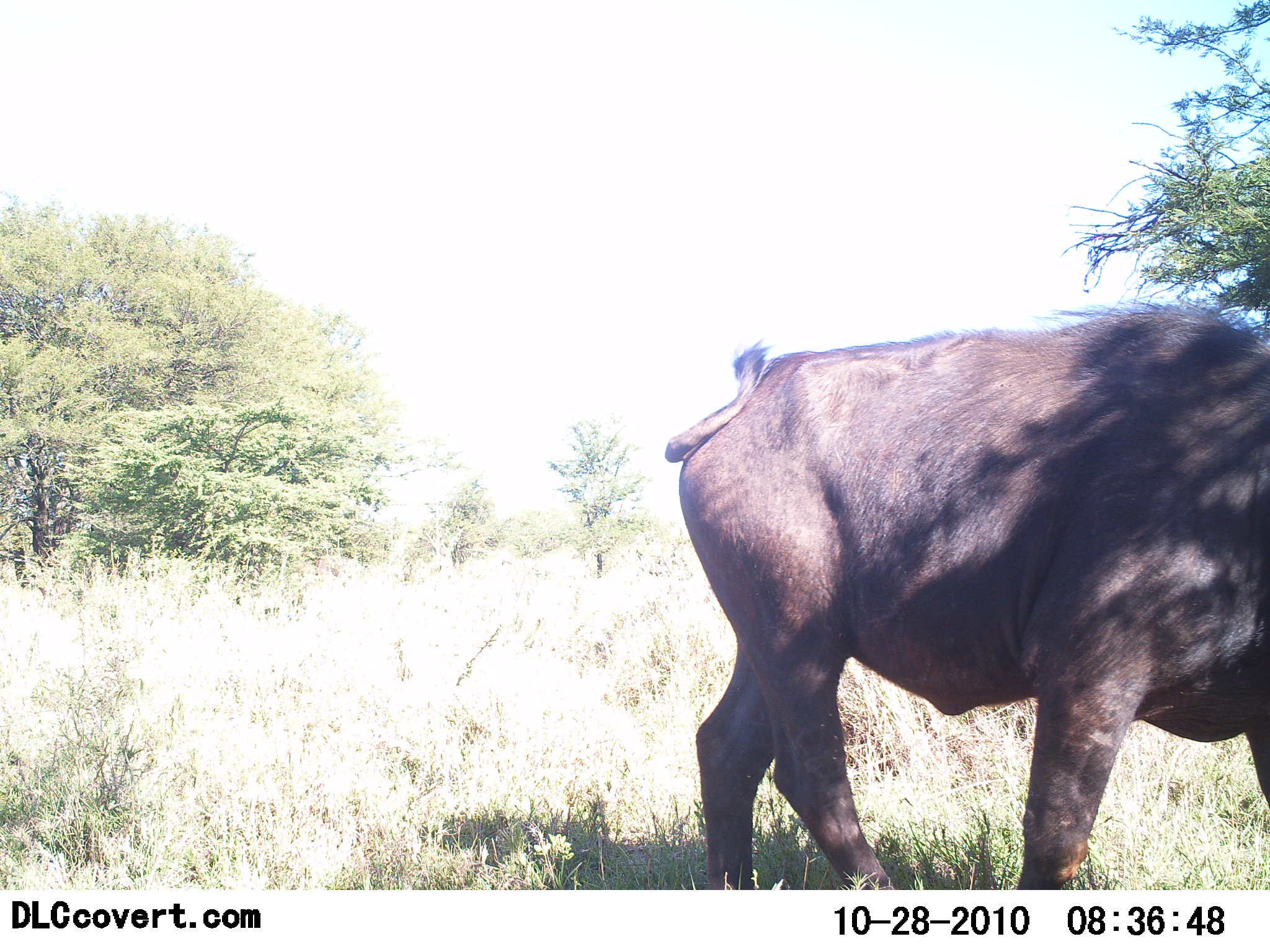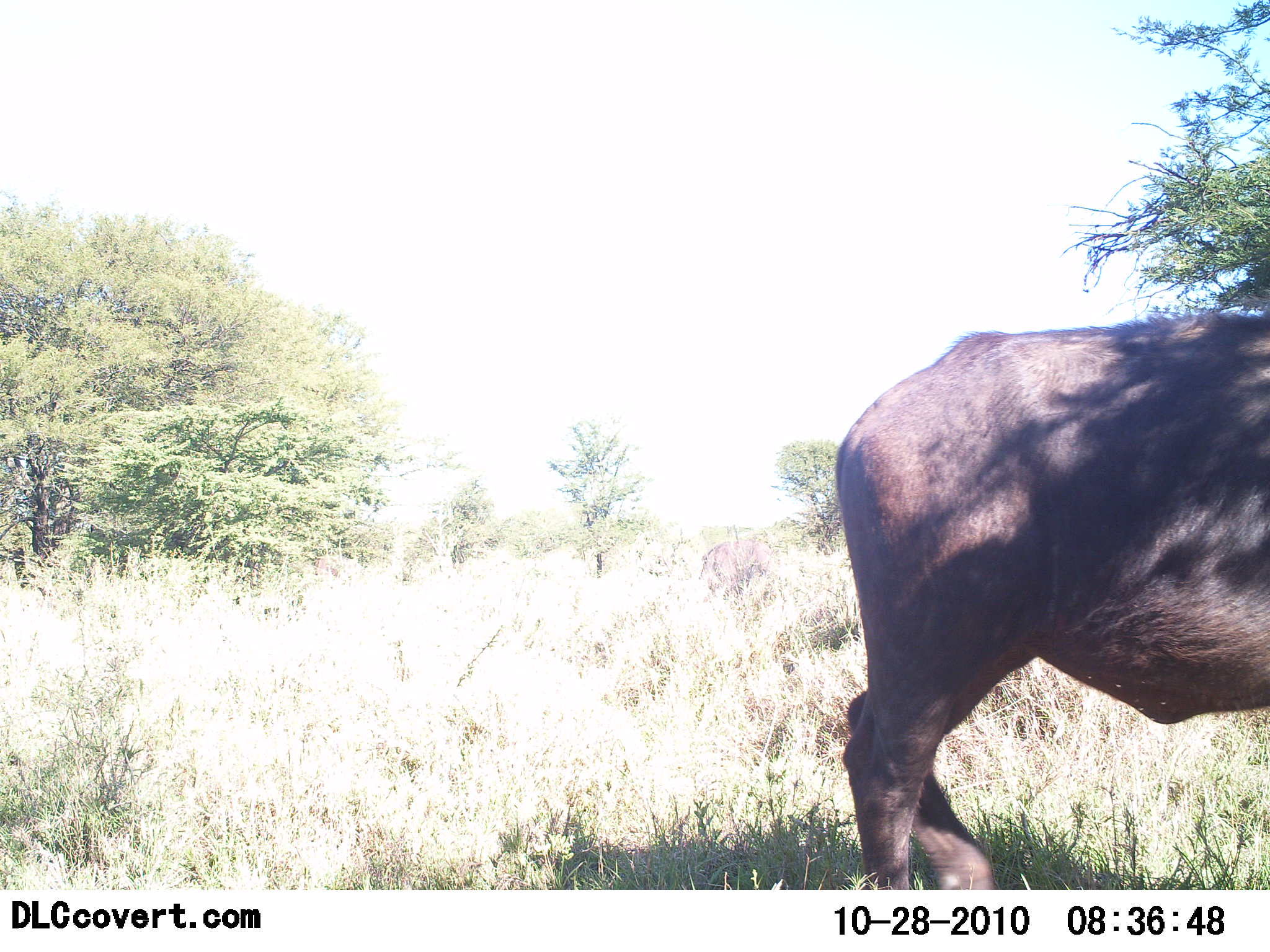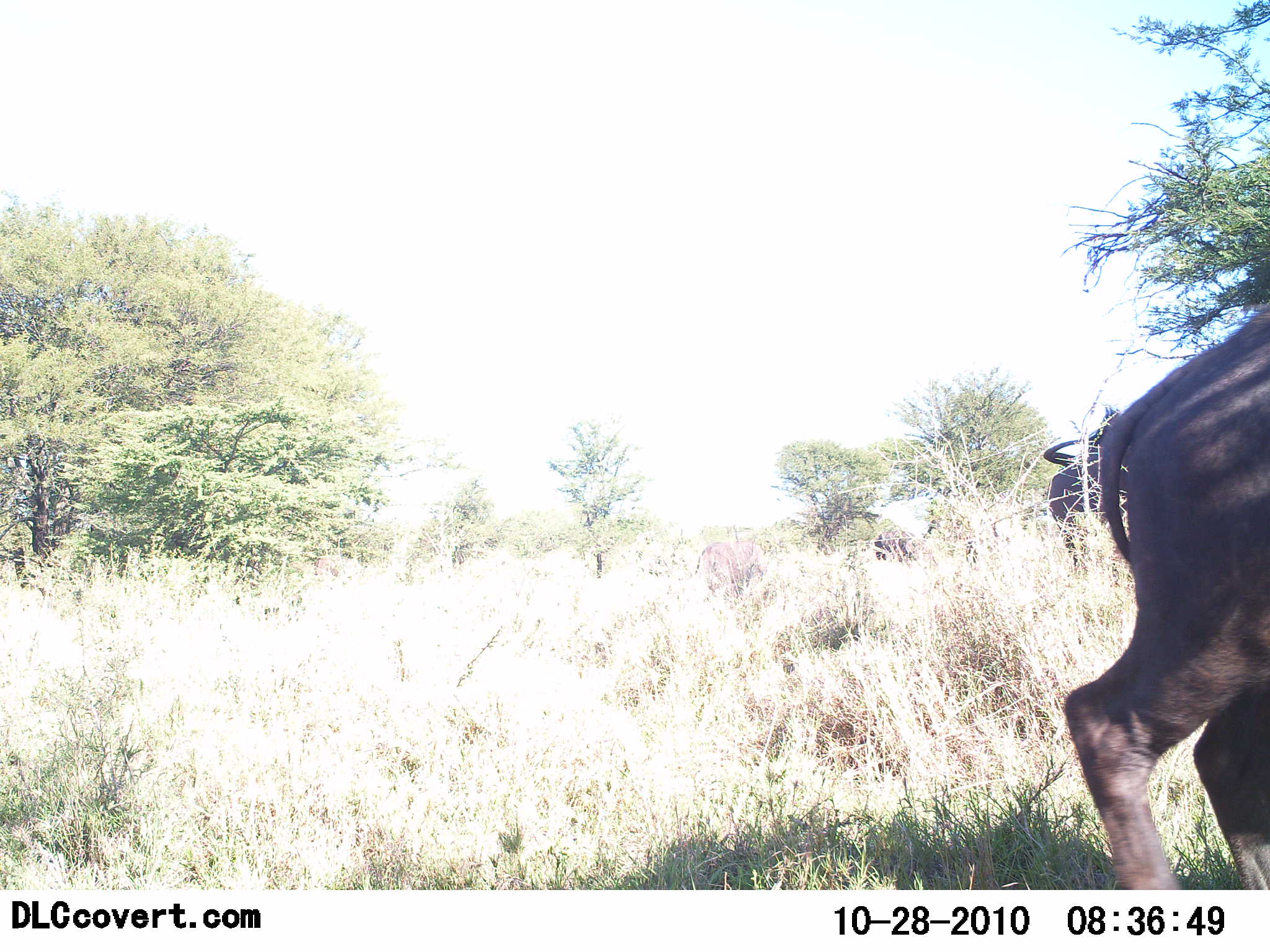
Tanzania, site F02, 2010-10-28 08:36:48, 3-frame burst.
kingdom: Animalia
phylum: Chordata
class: Mammalia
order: Artiodactyla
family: Bovidae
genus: Syncerus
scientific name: Syncerus caffer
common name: cape buffalo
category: buffalo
Buffalo (cape buffalo) (Syncerus caffer), count 1. Behavior (volunteer vote fractions): standing 27%, resting 0%, moving 93%, interacting 0%. Young present (vote fraction): 0%. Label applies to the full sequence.